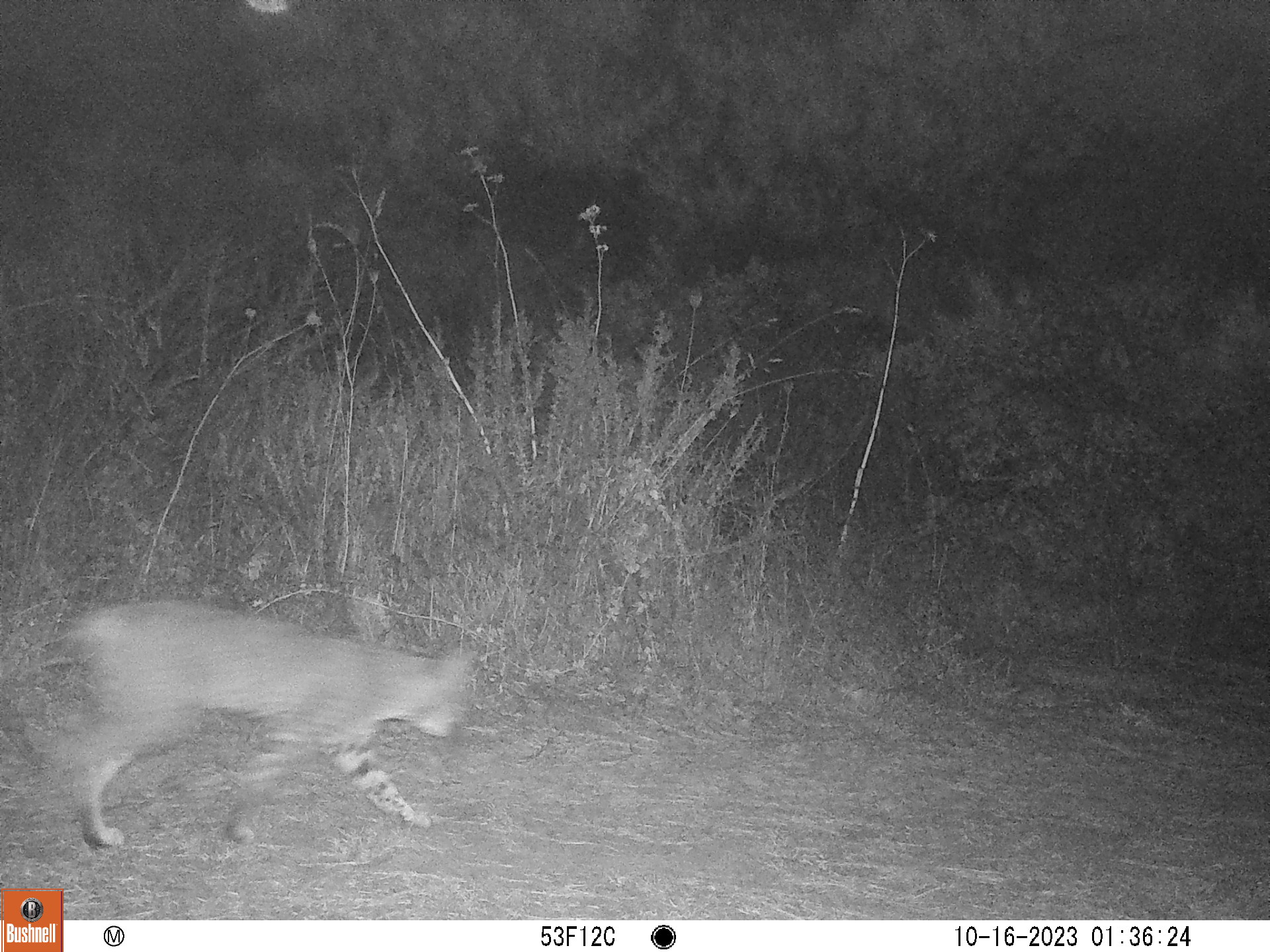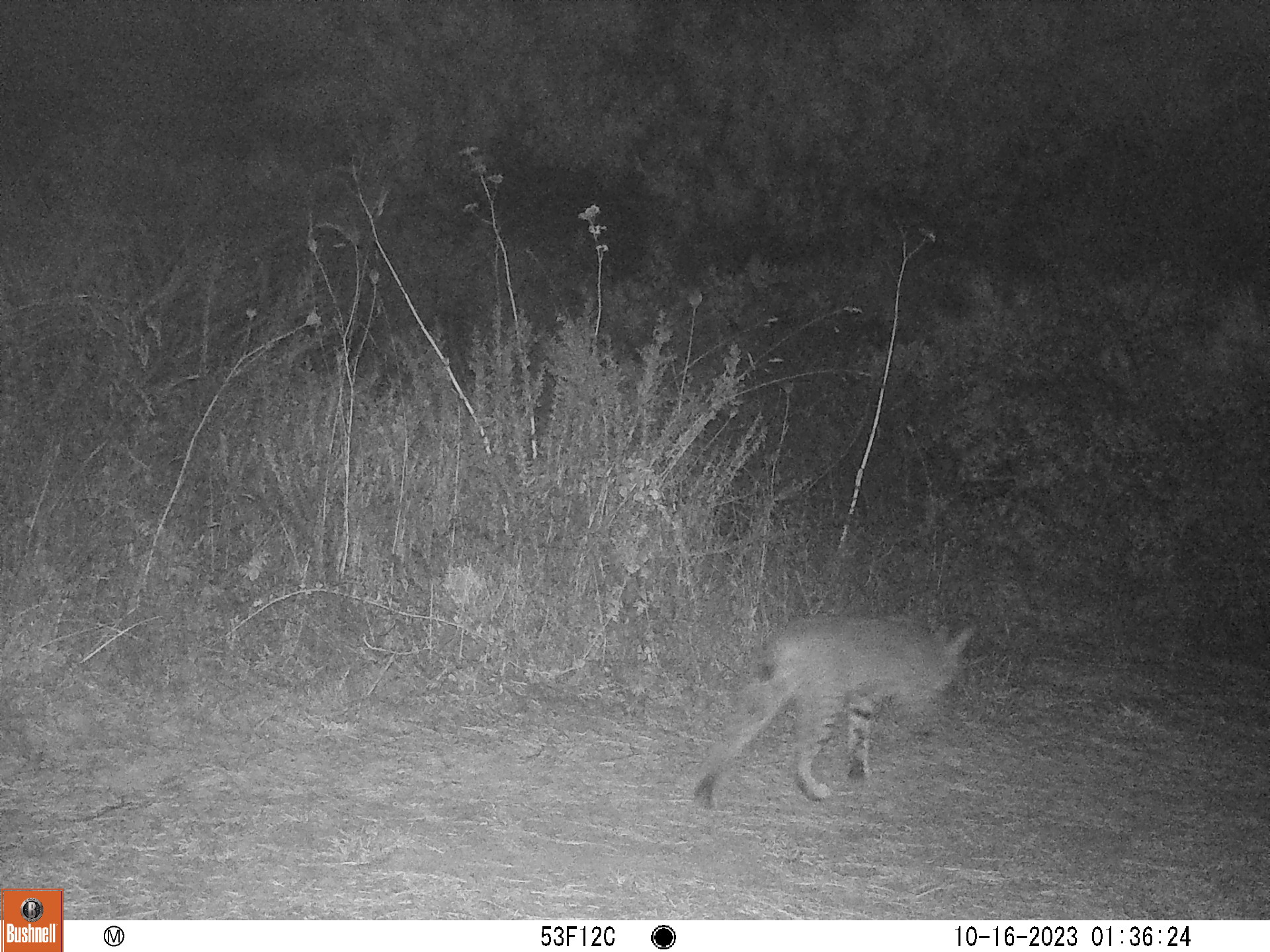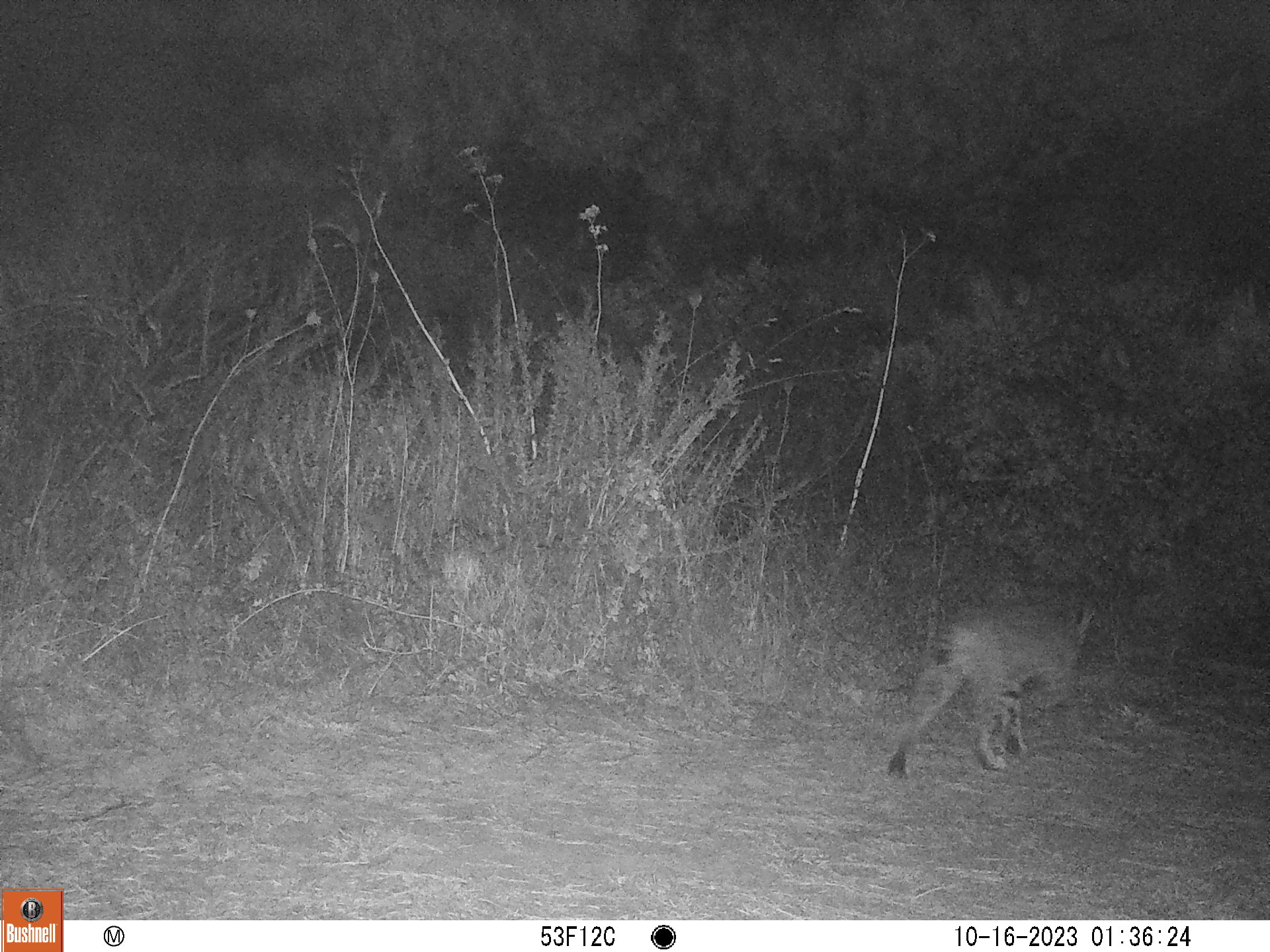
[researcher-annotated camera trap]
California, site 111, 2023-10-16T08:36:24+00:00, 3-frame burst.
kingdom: Animalia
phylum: Chordata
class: Mammalia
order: Carnivora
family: Felidae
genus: Lynx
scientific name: Lynx rufus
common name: bobcat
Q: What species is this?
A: Bobcat (Lynx rufus).